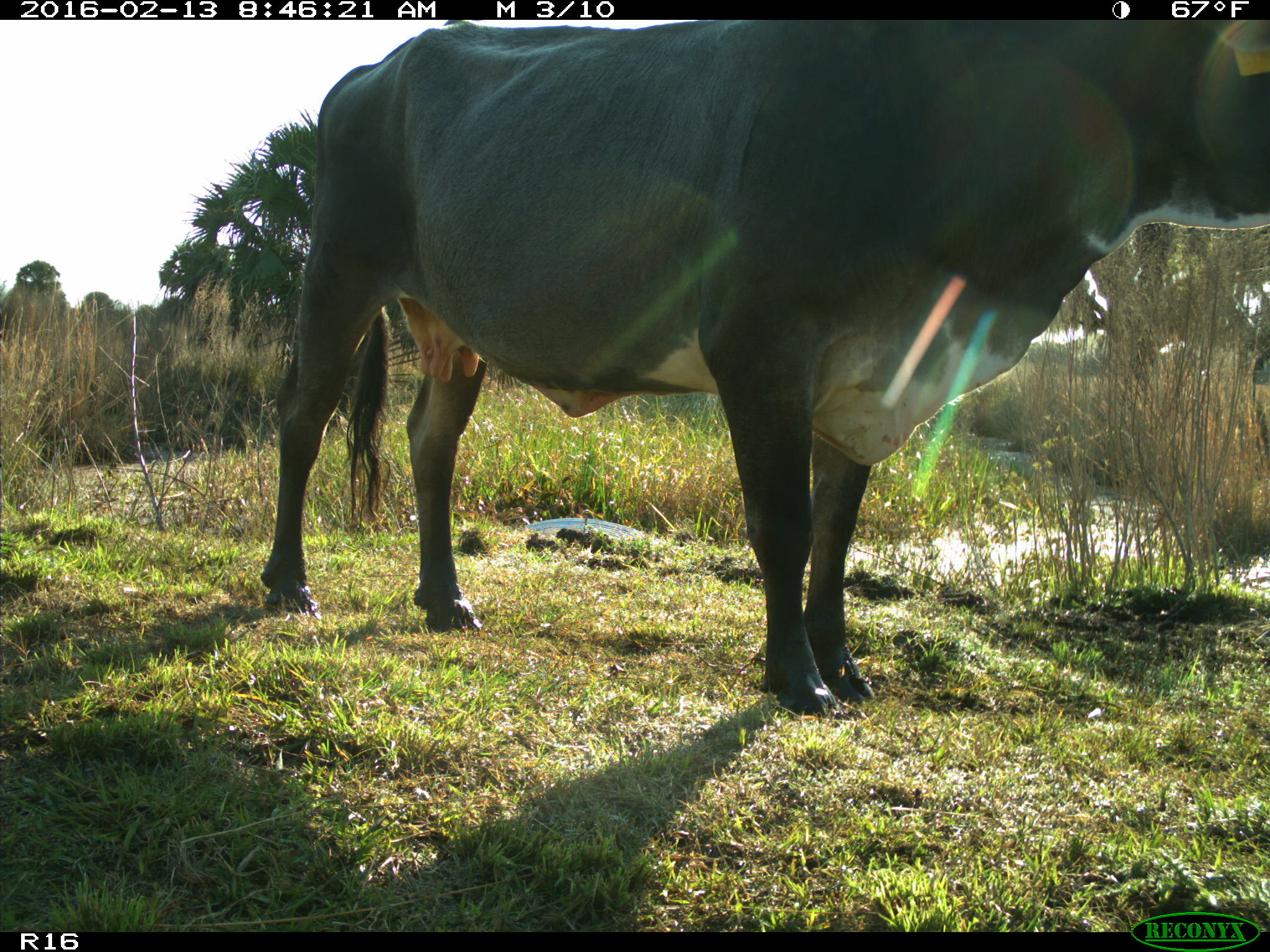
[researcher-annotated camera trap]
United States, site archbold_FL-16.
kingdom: Animalia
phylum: Chordata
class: Mammalia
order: Artiodactyla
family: Bovidae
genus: Bos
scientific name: Bos taurus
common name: domestic cow